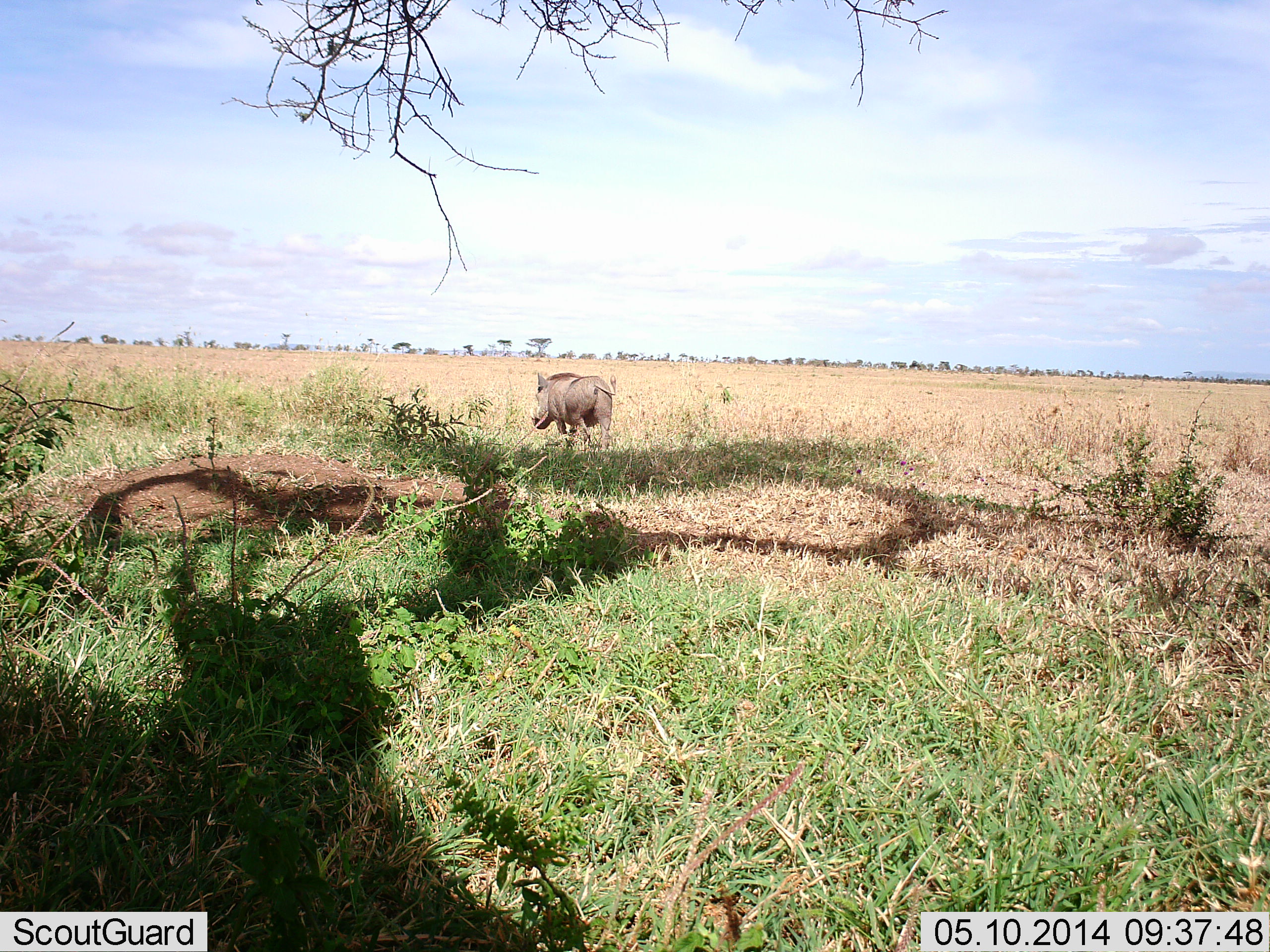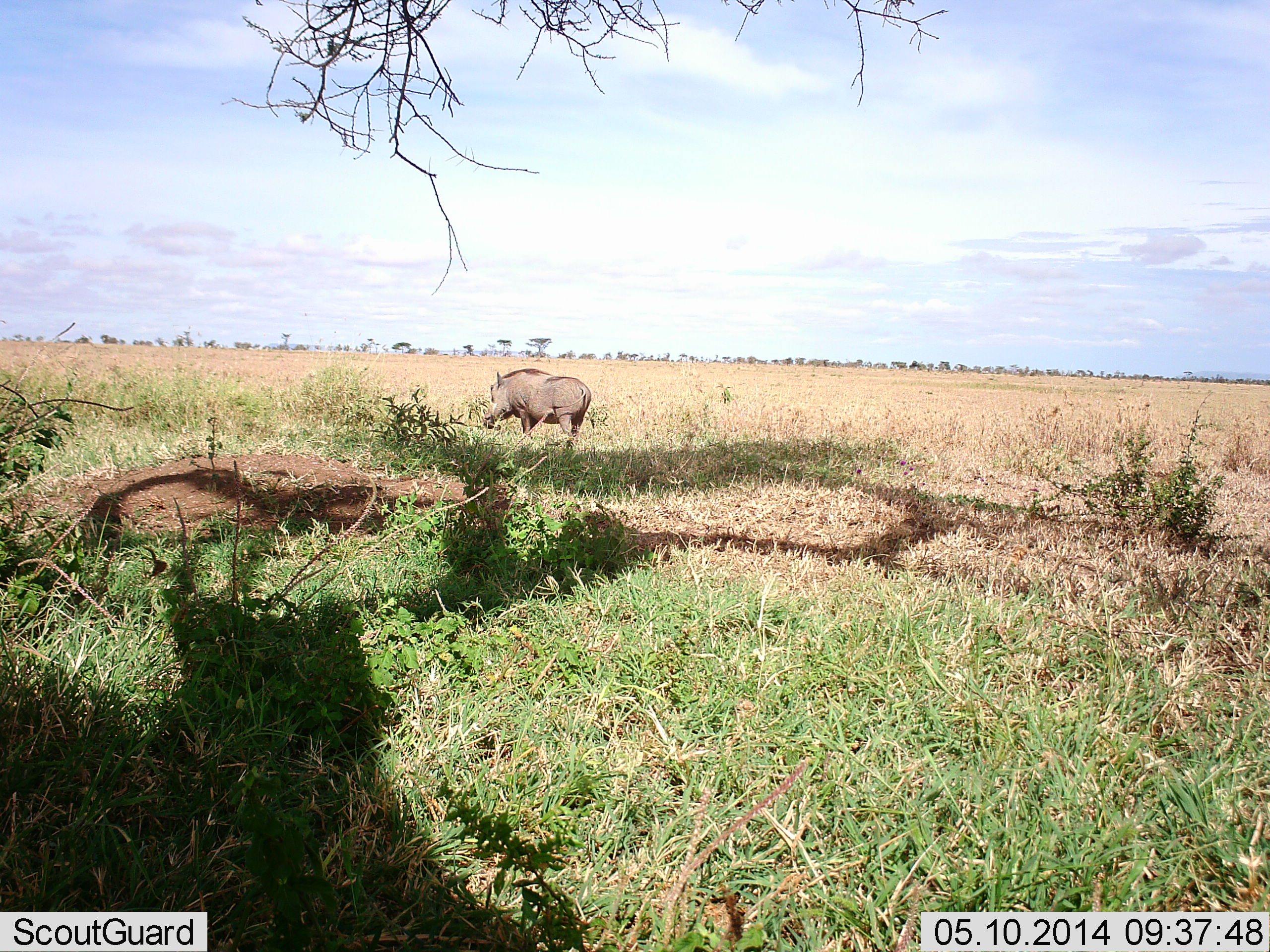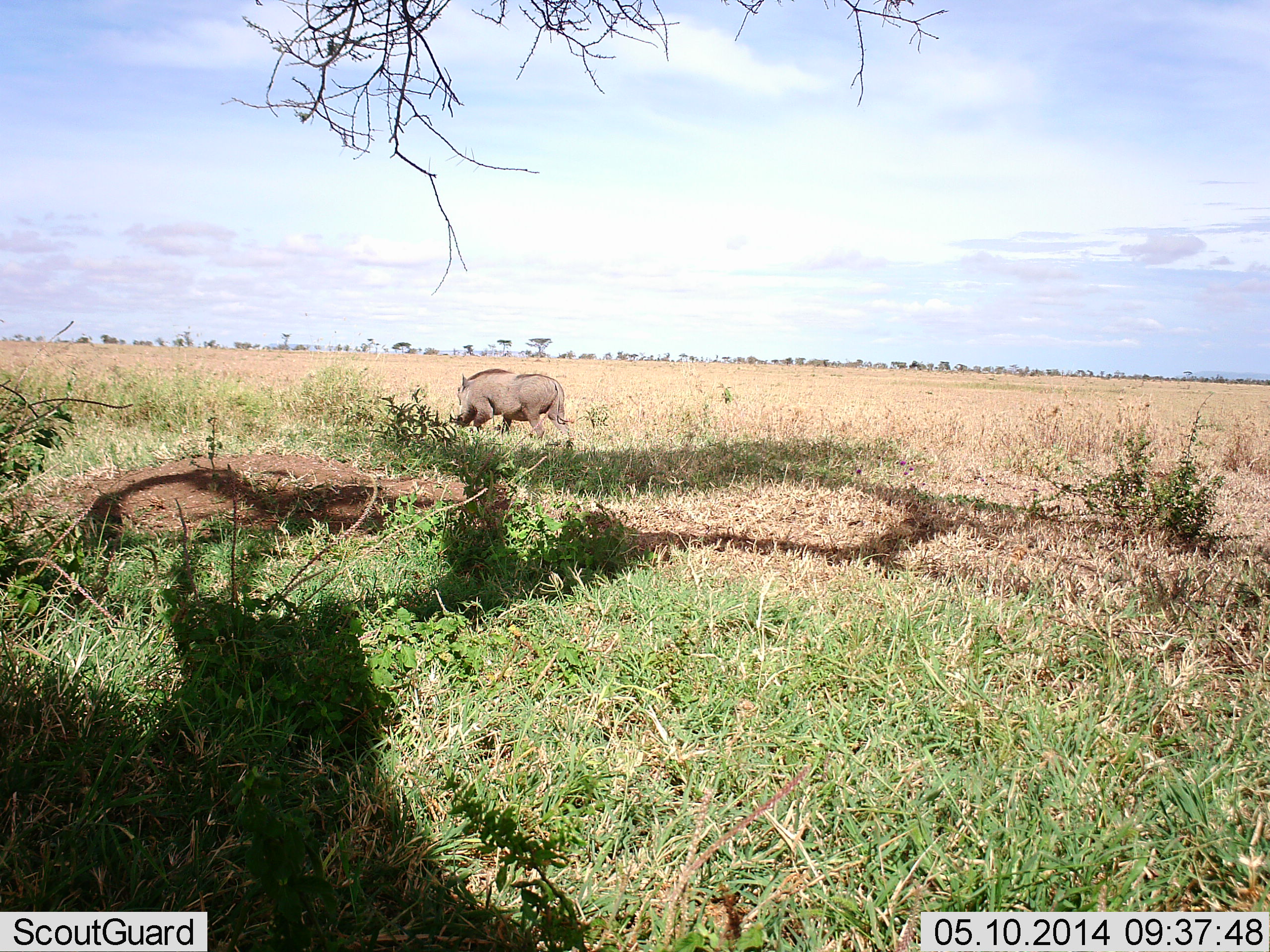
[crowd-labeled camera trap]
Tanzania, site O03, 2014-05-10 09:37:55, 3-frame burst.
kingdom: Animalia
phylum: Chordata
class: Mammalia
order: Artiodactyla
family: Suidae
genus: Phacochoerus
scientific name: Phacochoerus africanus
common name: warthog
Warthog (Phacochoerus africanus), count 1. Behavior (volunteer vote fractions): standing 18%, resting 0%, moving 82%, interacting 0%. Young present (vote fraction): 0%. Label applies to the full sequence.